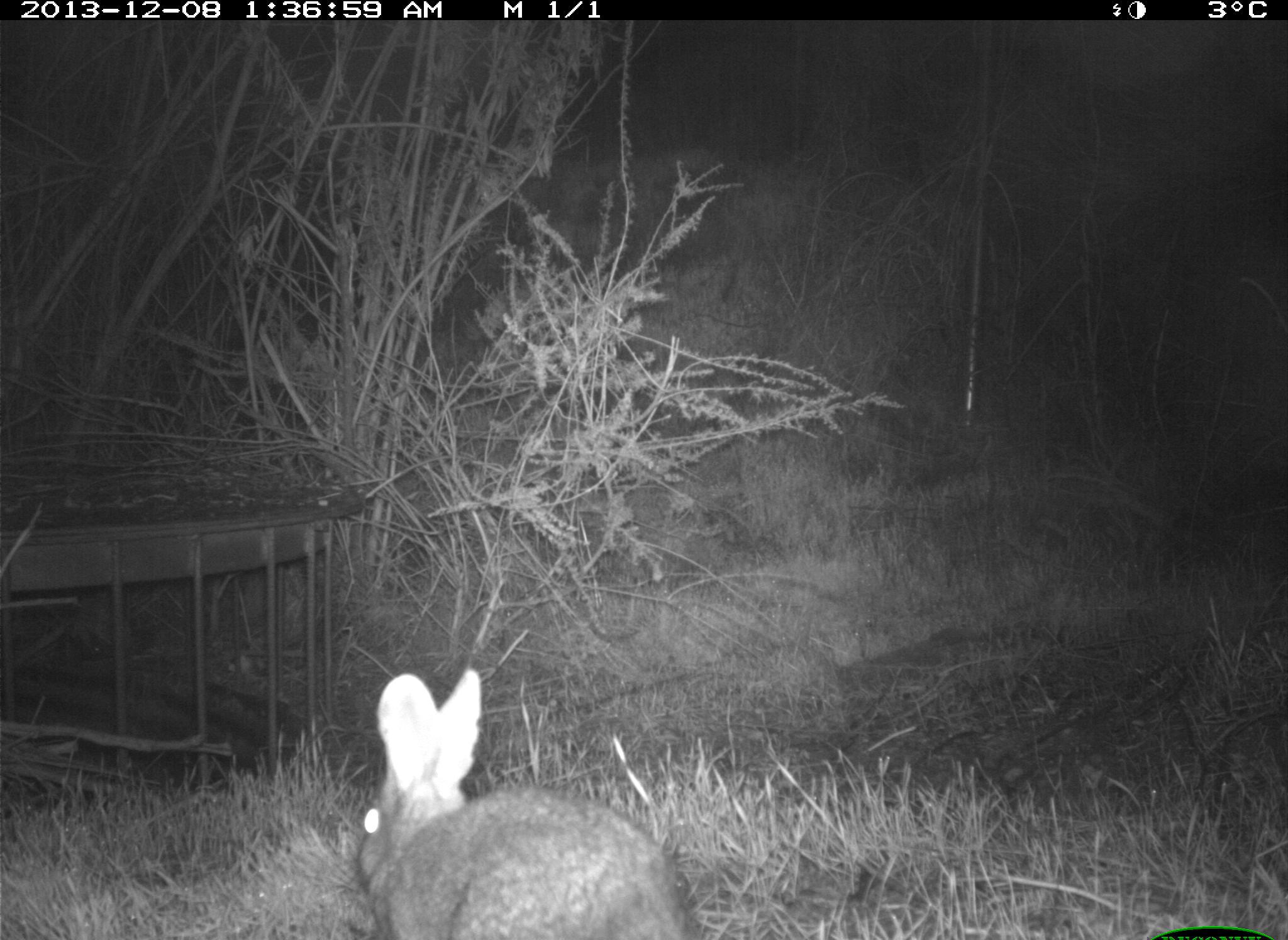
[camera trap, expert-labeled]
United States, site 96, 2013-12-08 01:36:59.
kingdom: Animalia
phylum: Chordata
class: Mammalia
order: Lagomorpha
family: Leporidae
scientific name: Leporidae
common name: rabbits and hares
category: rabbit